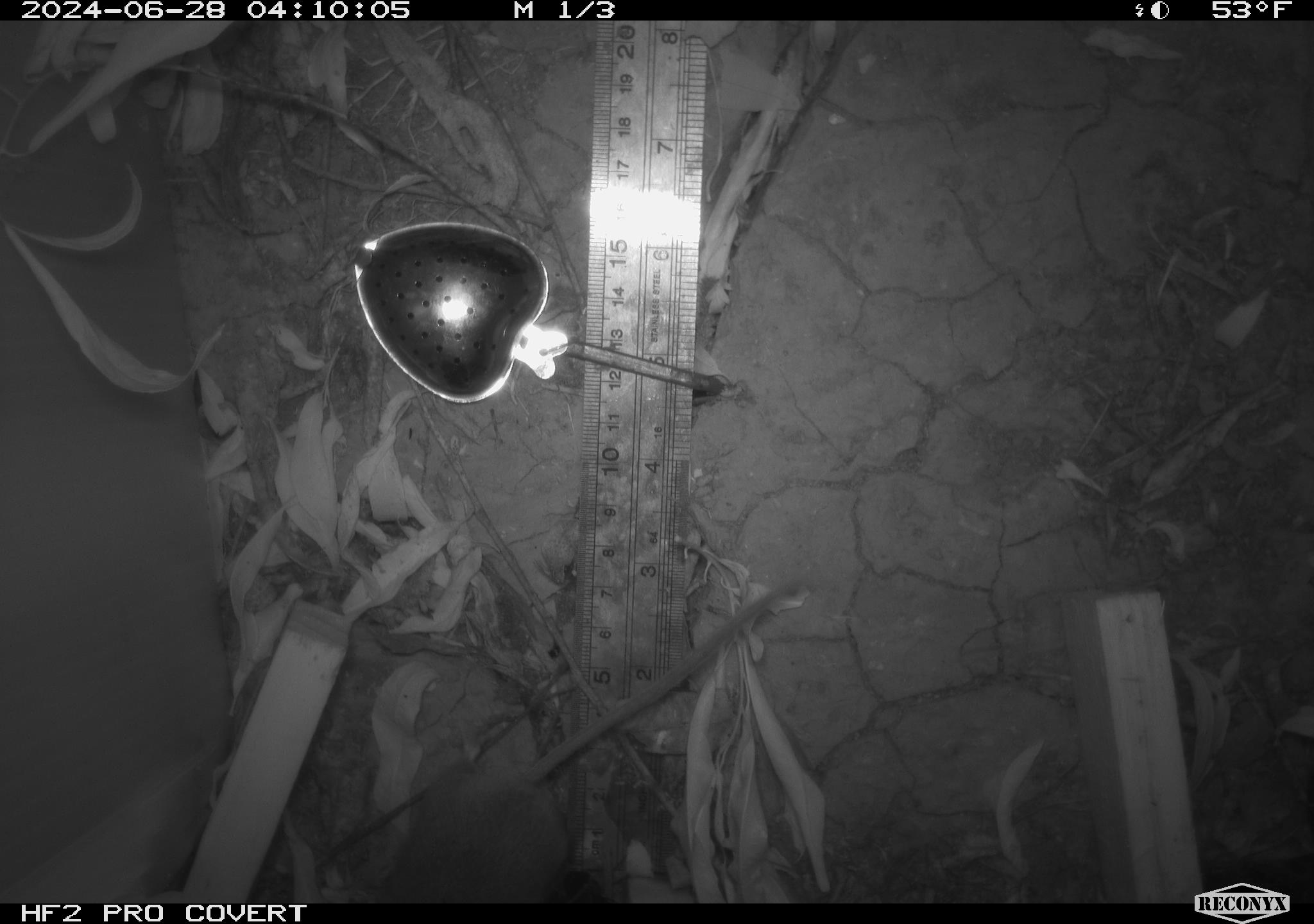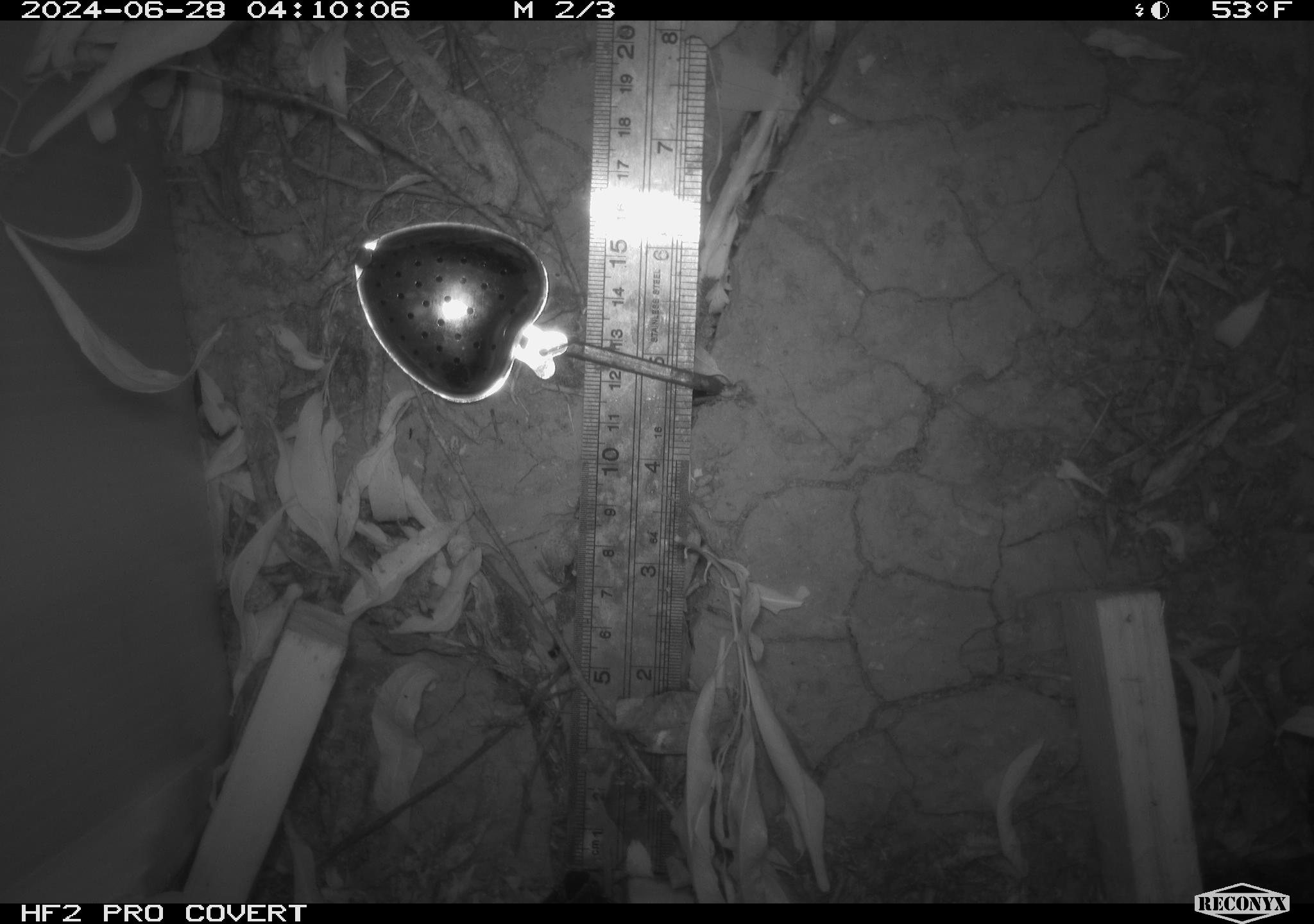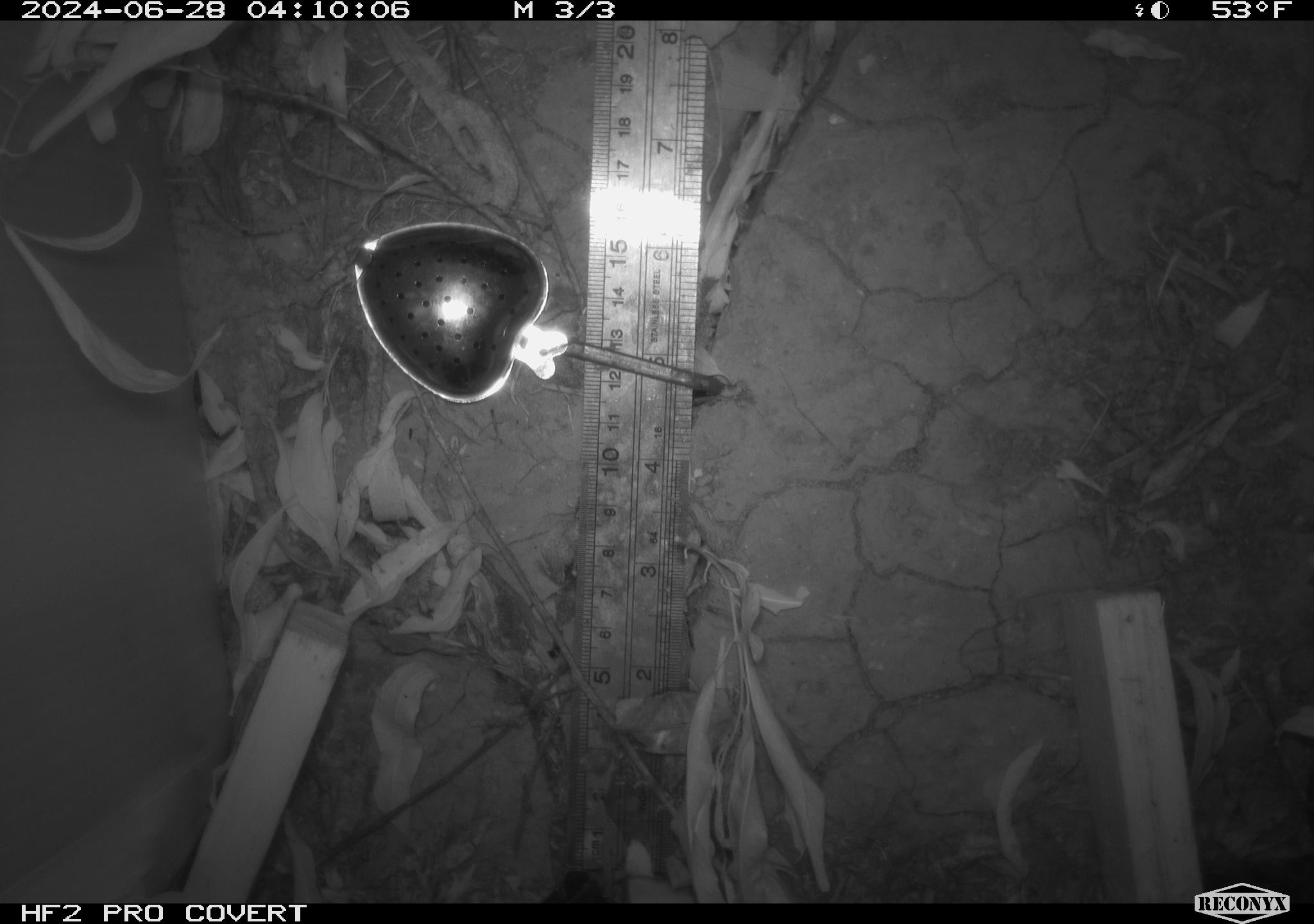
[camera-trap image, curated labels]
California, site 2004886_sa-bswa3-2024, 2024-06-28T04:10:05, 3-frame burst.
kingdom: Animalia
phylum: Chordata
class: Mammalia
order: Rodentia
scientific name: Rodentia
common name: mouse species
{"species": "mouse species (Rodentia)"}